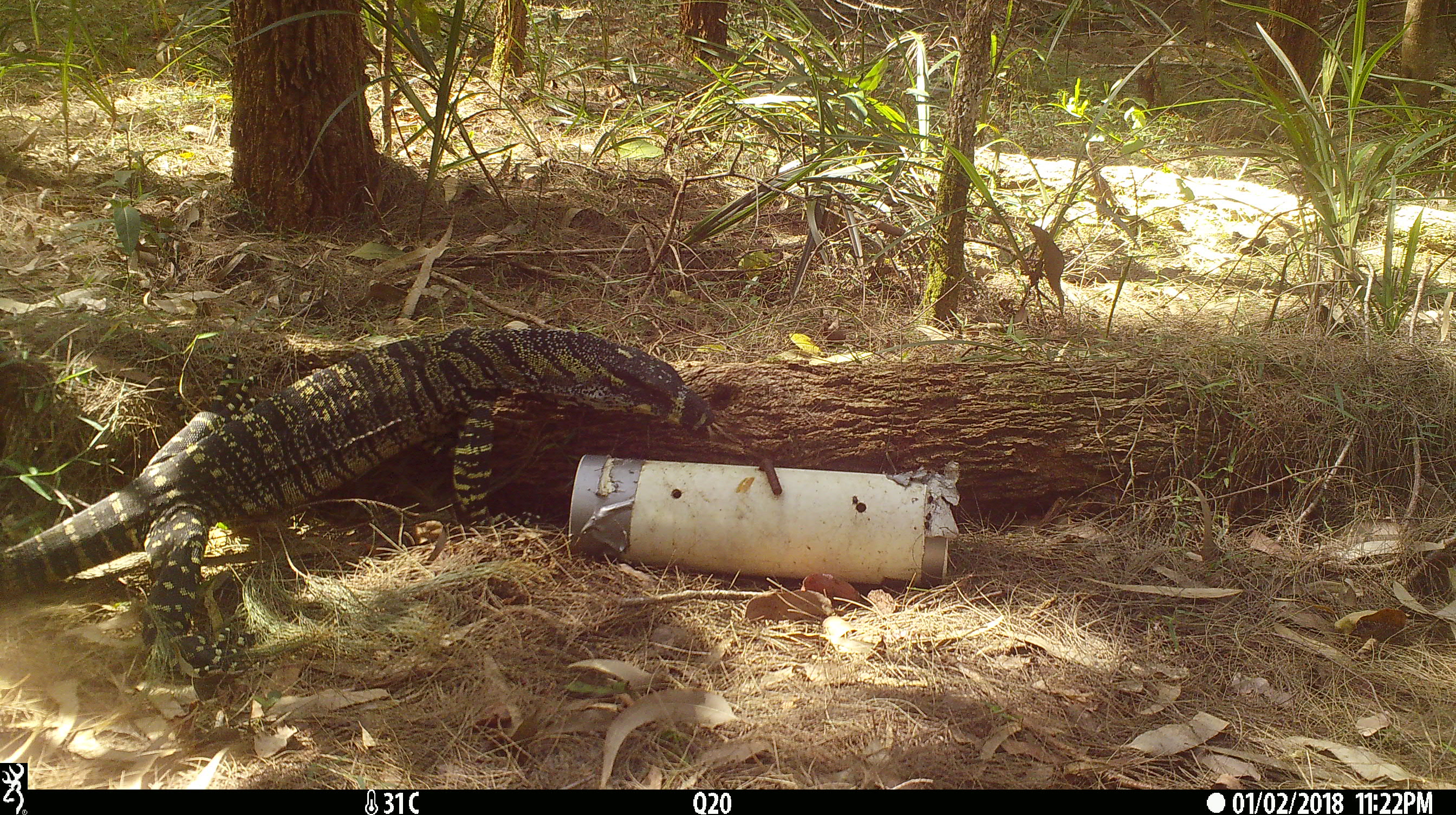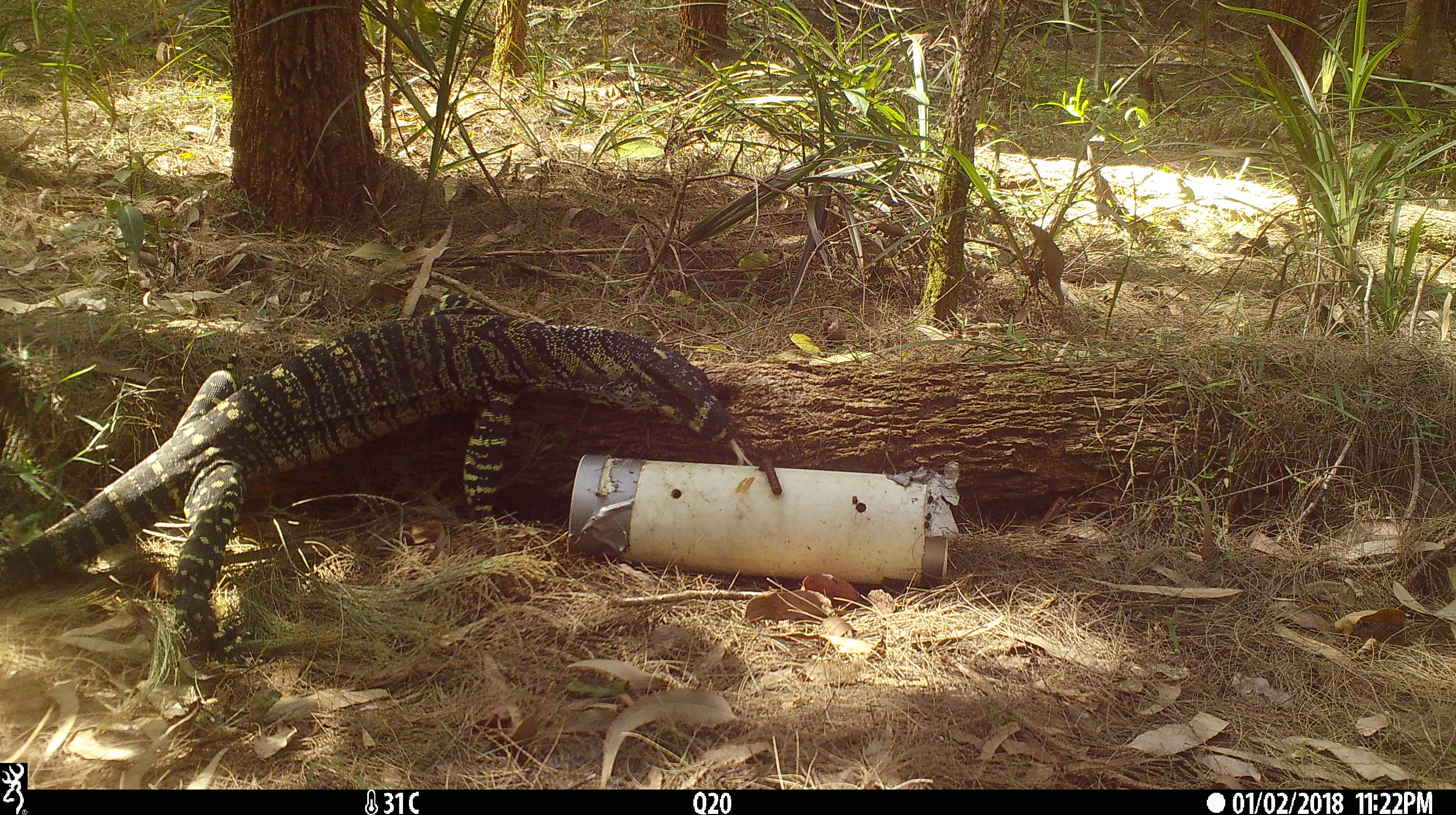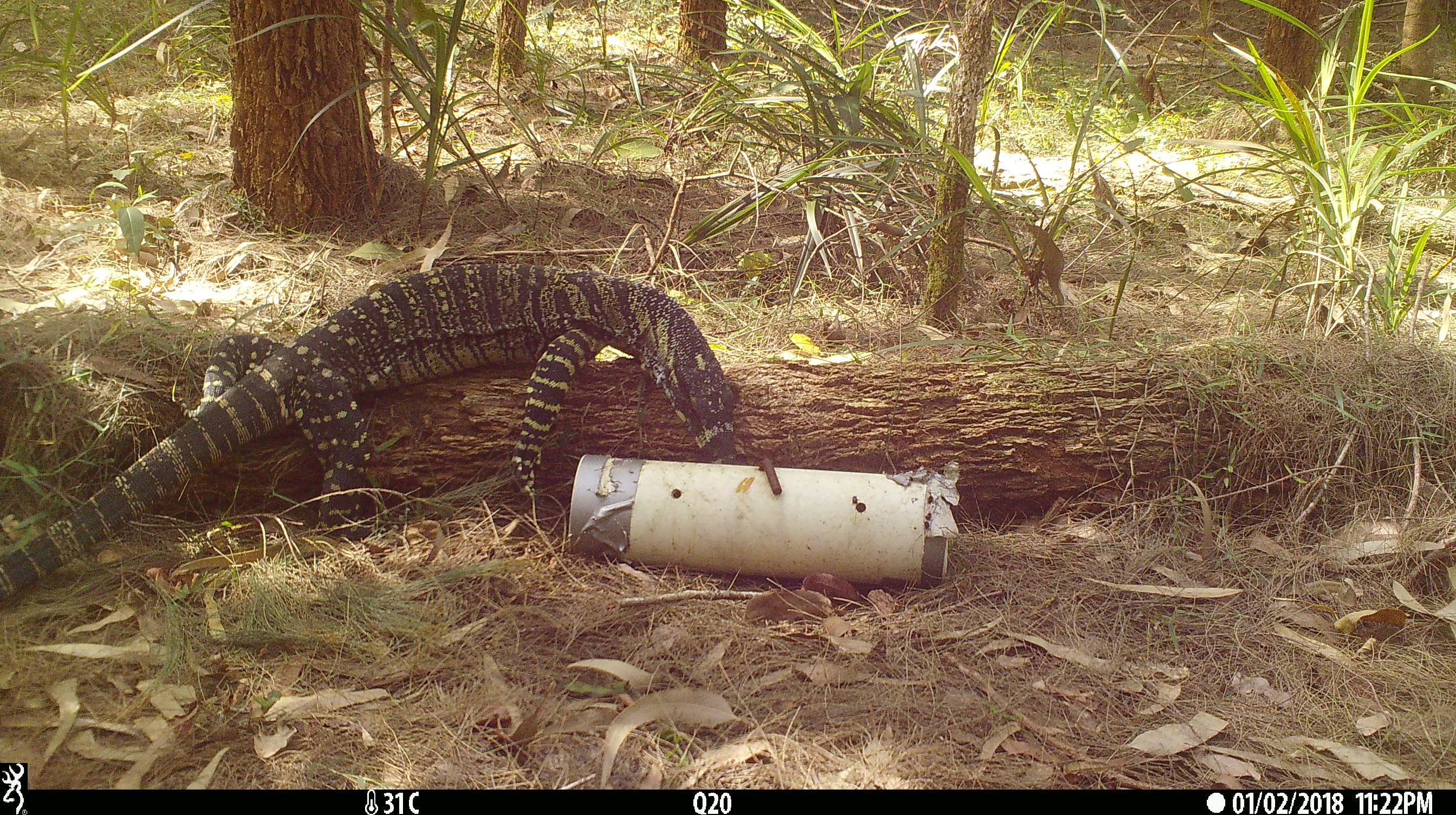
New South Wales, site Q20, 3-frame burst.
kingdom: Animalia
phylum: Chordata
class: Reptilia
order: Squamata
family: Varanidae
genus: Varanus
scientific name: Varanus varius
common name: lace monitor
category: goanna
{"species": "goanna (lace monitor) (Varanus varius)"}